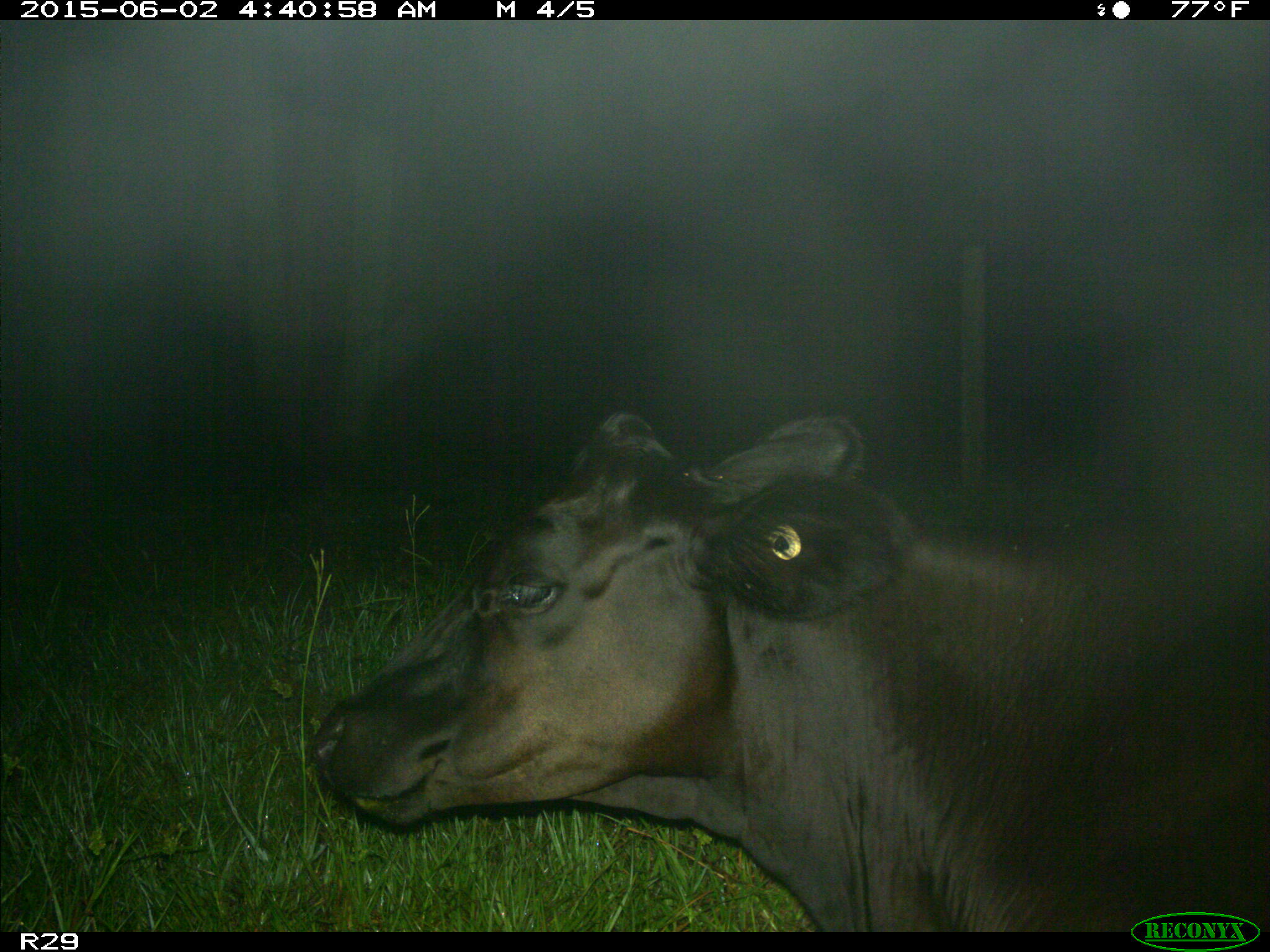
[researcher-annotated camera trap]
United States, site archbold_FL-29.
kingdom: Animalia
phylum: Chordata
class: Mammalia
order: Artiodactyla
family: Bovidae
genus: Bos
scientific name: Bos taurus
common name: domestic cow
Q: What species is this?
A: Bos taurus (domestic cow).